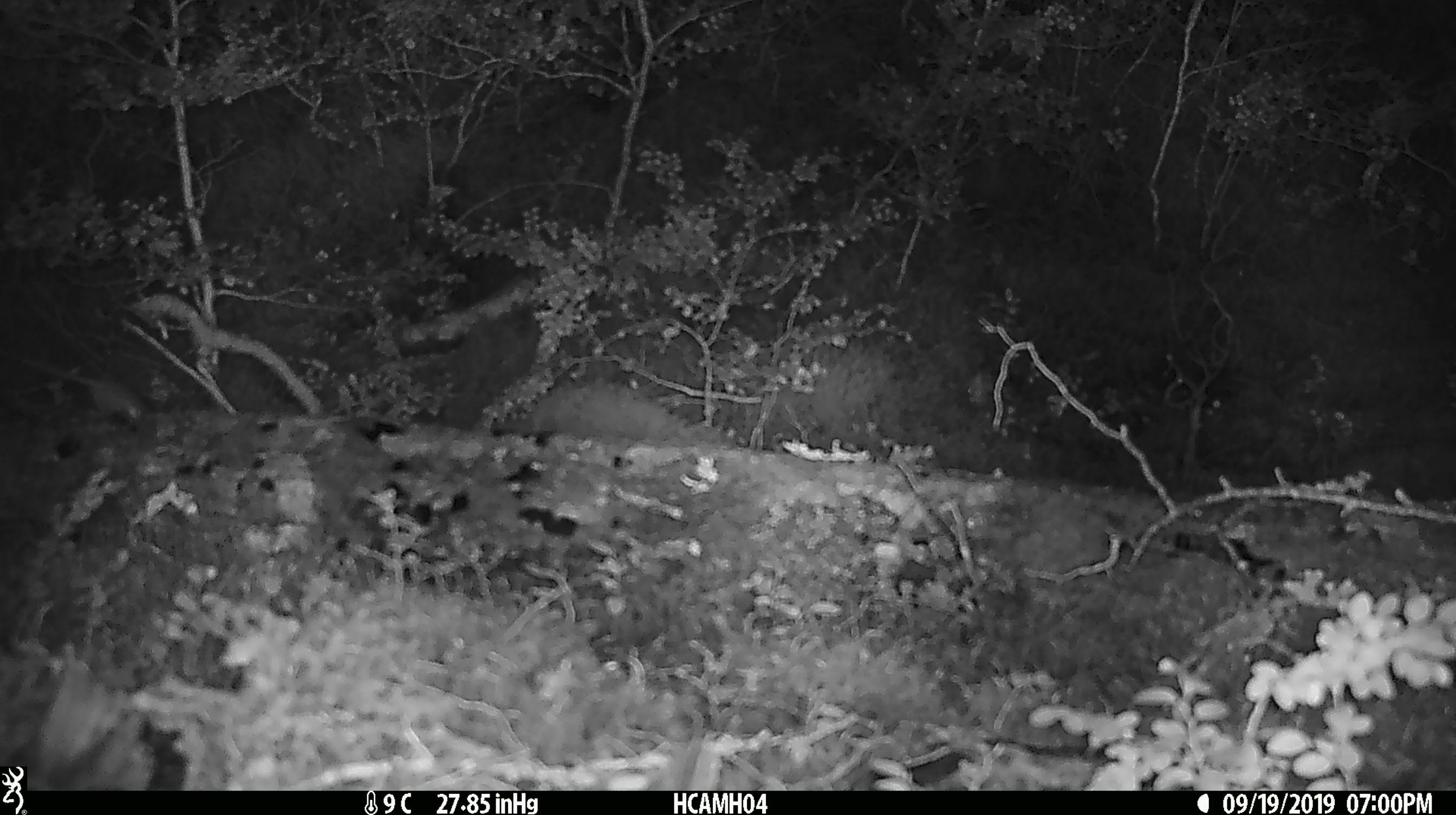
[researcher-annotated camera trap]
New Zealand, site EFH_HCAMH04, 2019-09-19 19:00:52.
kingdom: Animalia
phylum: Chordata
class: Mammalia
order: Rodentia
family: Muridae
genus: Mus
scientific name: Mus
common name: mouse